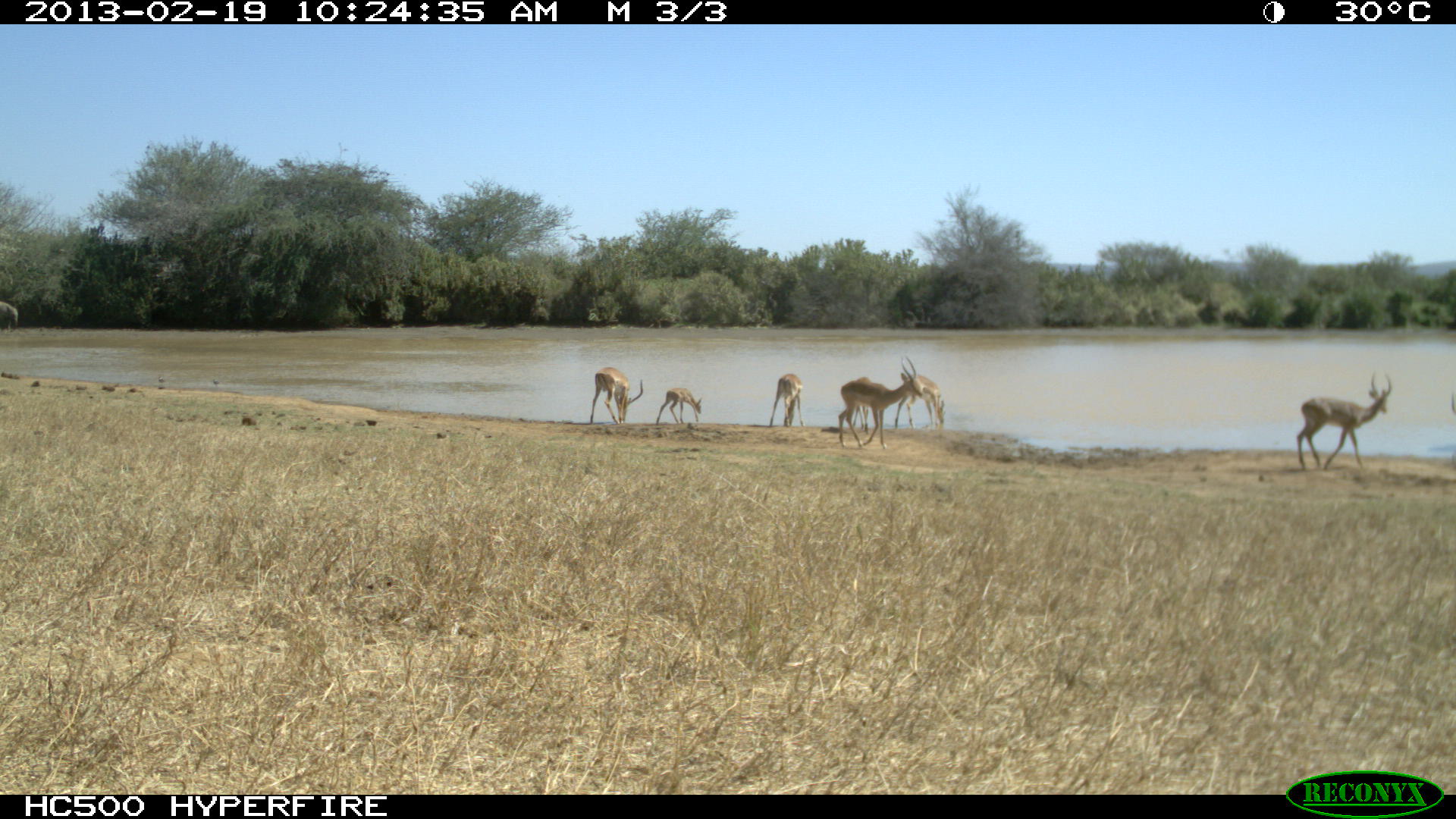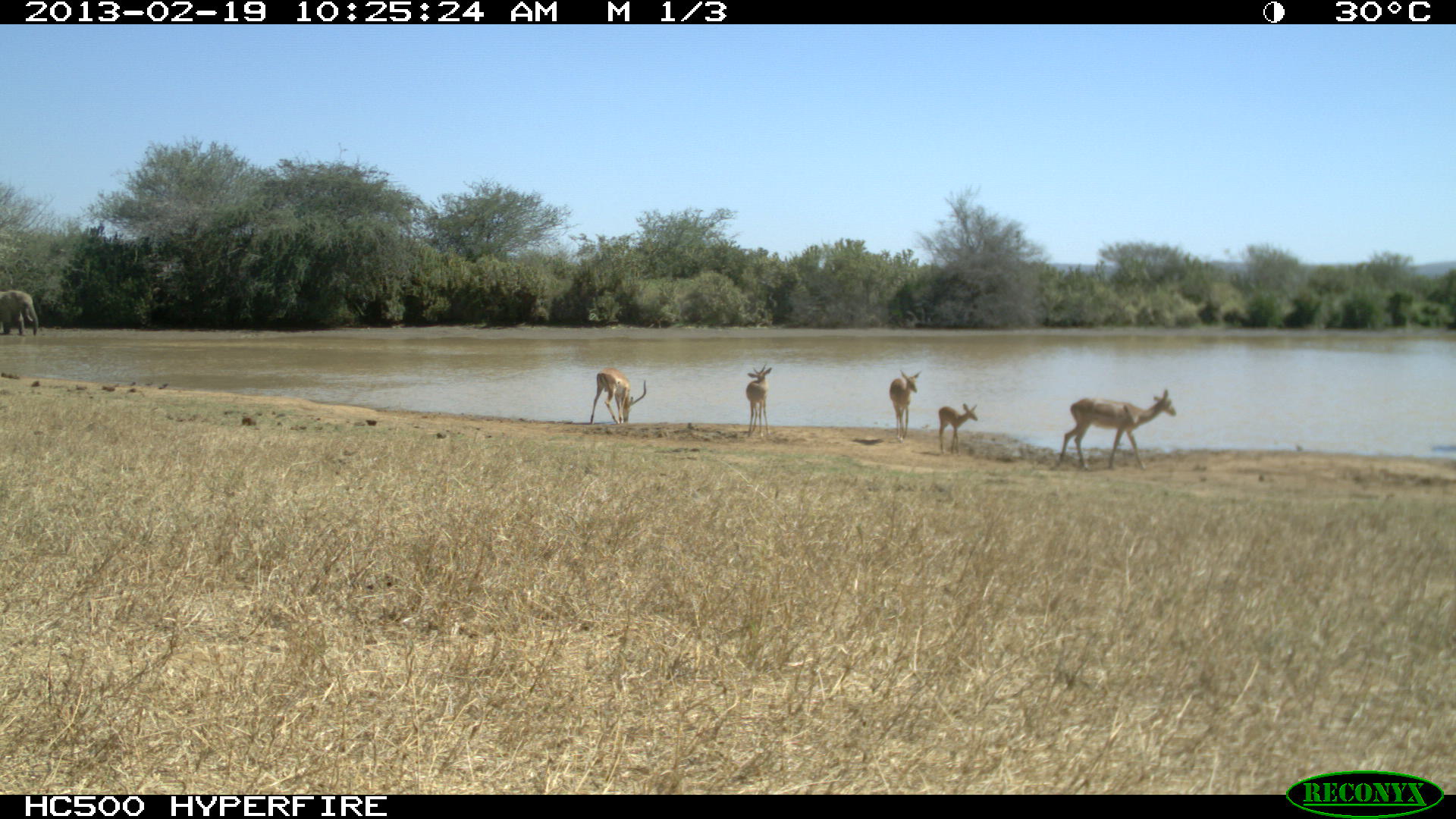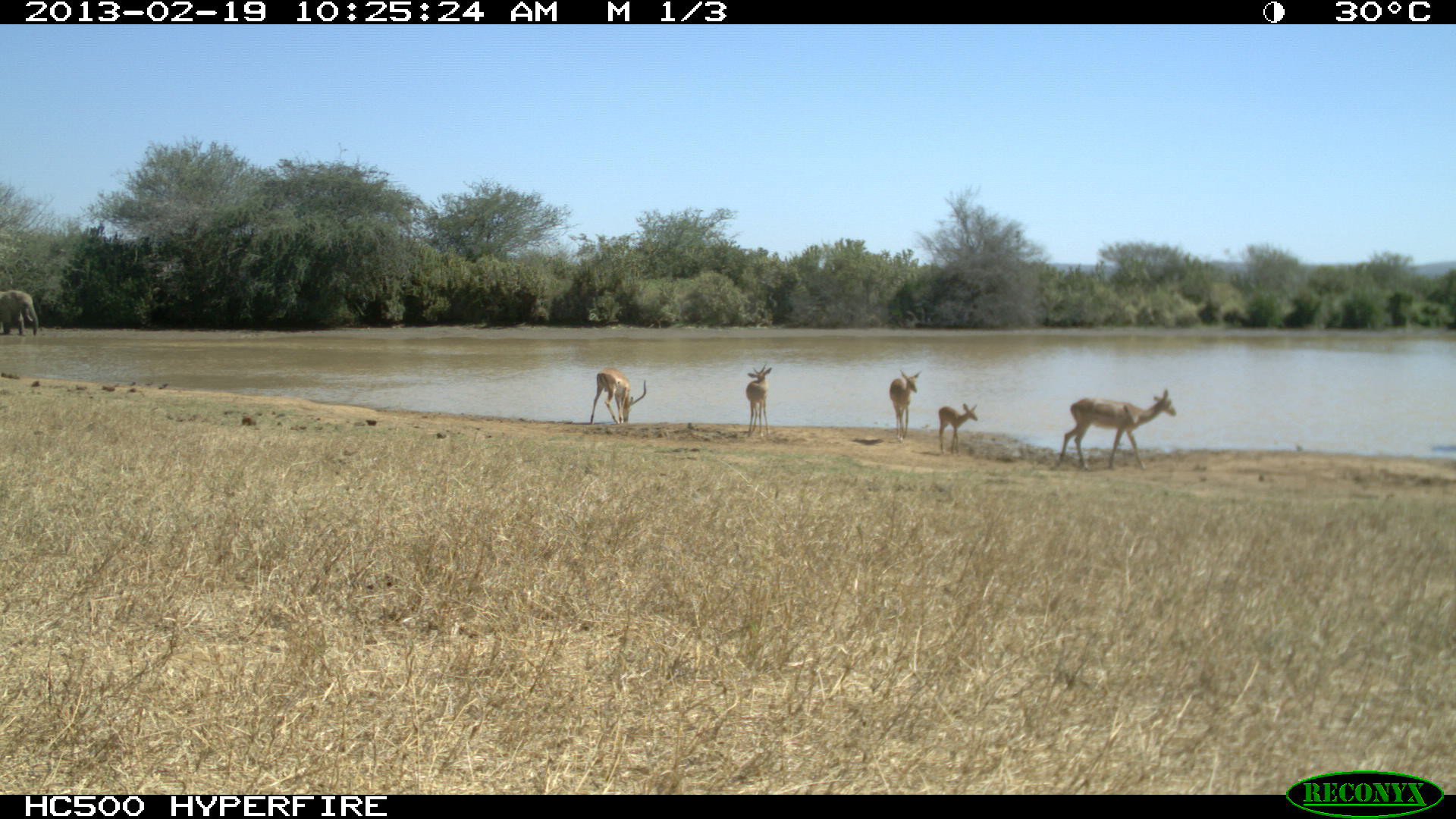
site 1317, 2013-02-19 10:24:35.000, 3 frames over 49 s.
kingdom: Animalia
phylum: Chordata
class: Mammalia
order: Proboscidea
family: Elephantidae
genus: Loxodonta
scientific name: Loxodonta africana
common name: african bush elephant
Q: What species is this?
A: Loxodonta africana (african bush elephant).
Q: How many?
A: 1.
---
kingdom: Animalia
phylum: Chordata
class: Mammalia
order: Artiodactyla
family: Bovidae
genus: Aepyceros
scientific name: Aepyceros melampus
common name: impala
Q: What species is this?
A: Aepyceros melampus (impala).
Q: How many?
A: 5.